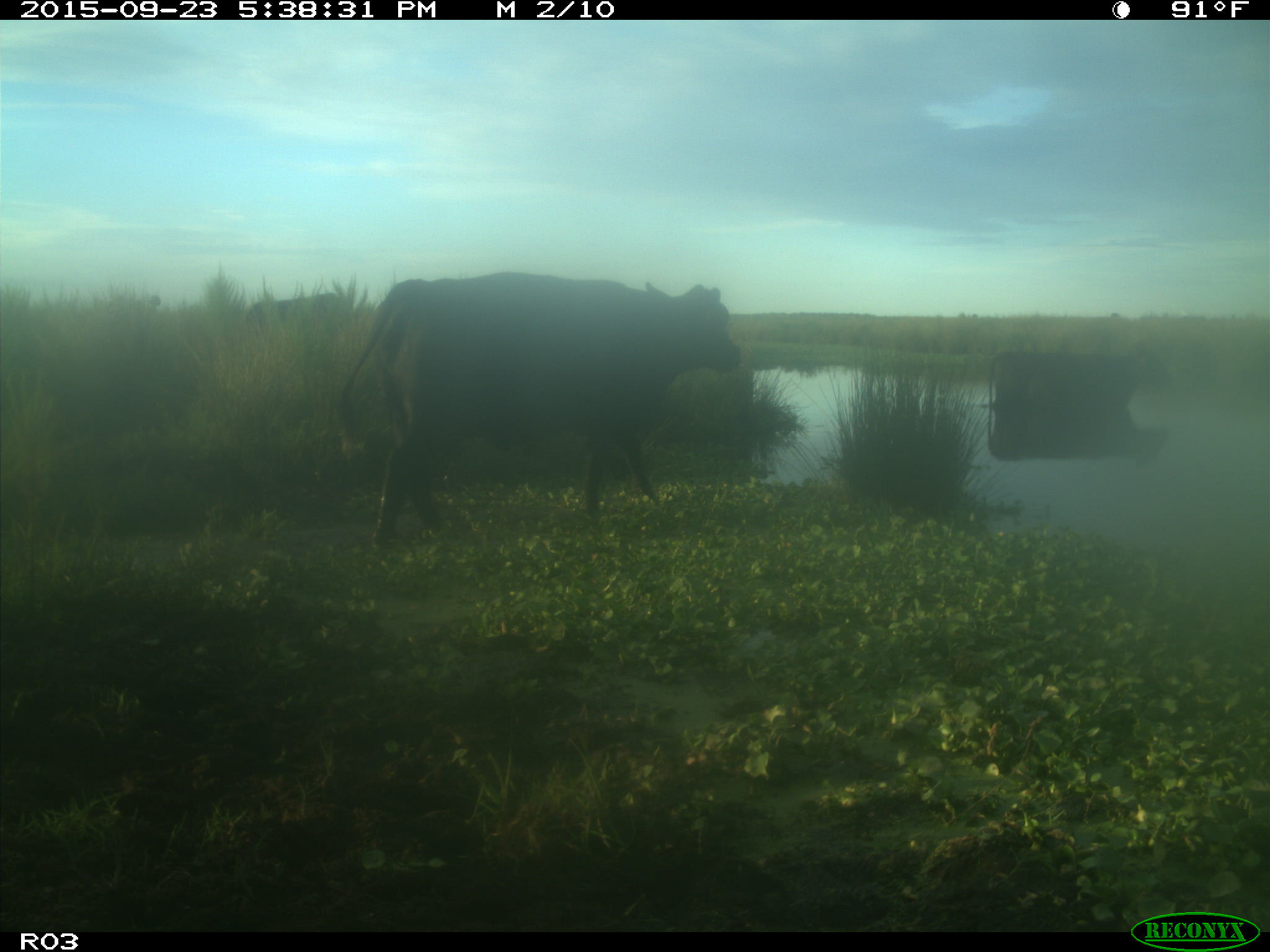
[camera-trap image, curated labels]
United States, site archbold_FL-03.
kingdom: Animalia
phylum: Chordata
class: Mammalia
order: Artiodactyla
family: Bovidae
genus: Bos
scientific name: Bos taurus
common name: domestic cow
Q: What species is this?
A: Bos taurus (domestic cow).